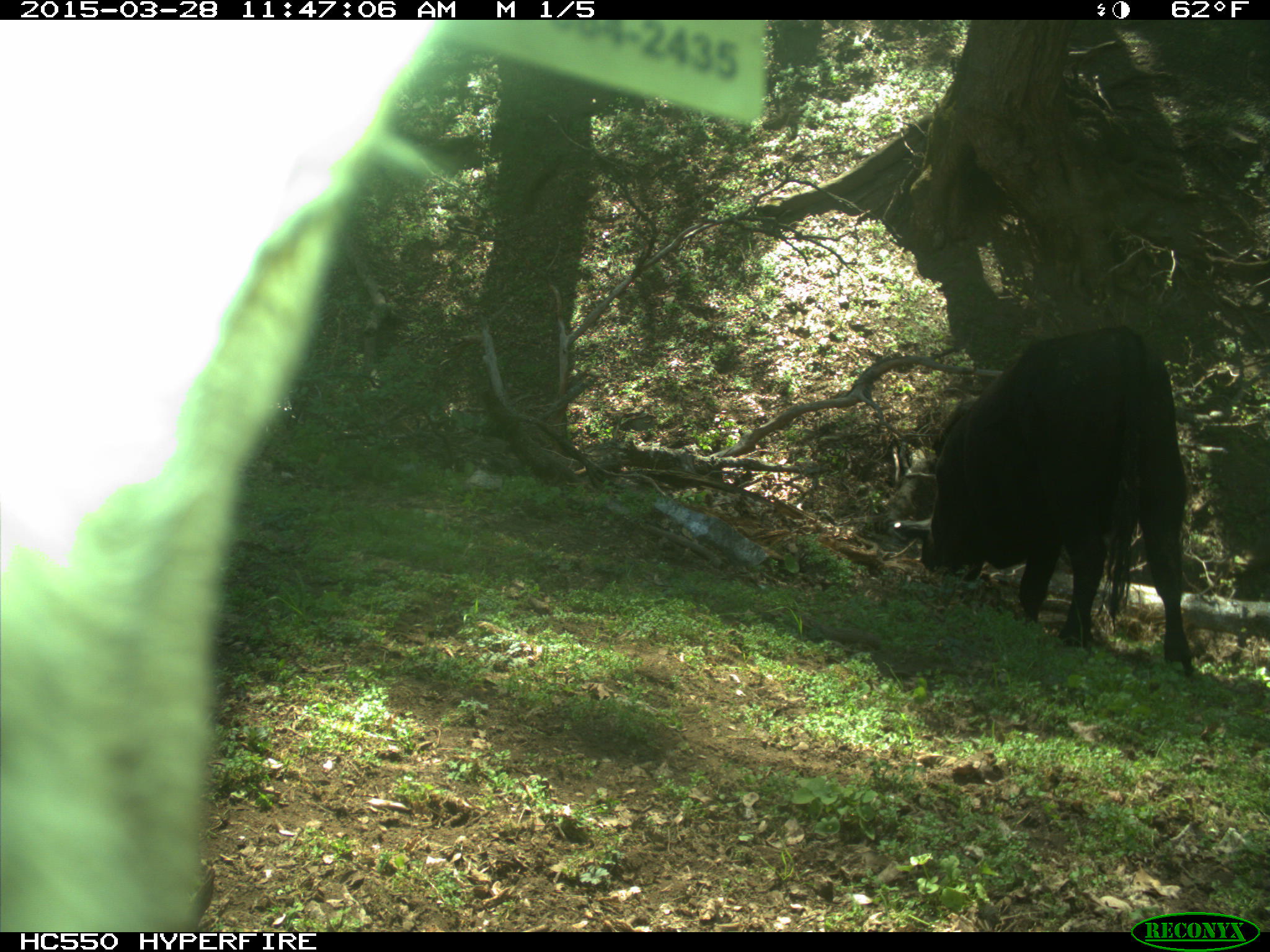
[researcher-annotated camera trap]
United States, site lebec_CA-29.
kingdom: Animalia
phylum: Chordata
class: Mammalia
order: Artiodactyla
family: Bovidae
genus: Bos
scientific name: Bos taurus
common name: domestic cow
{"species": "Bos taurus (domestic cow)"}